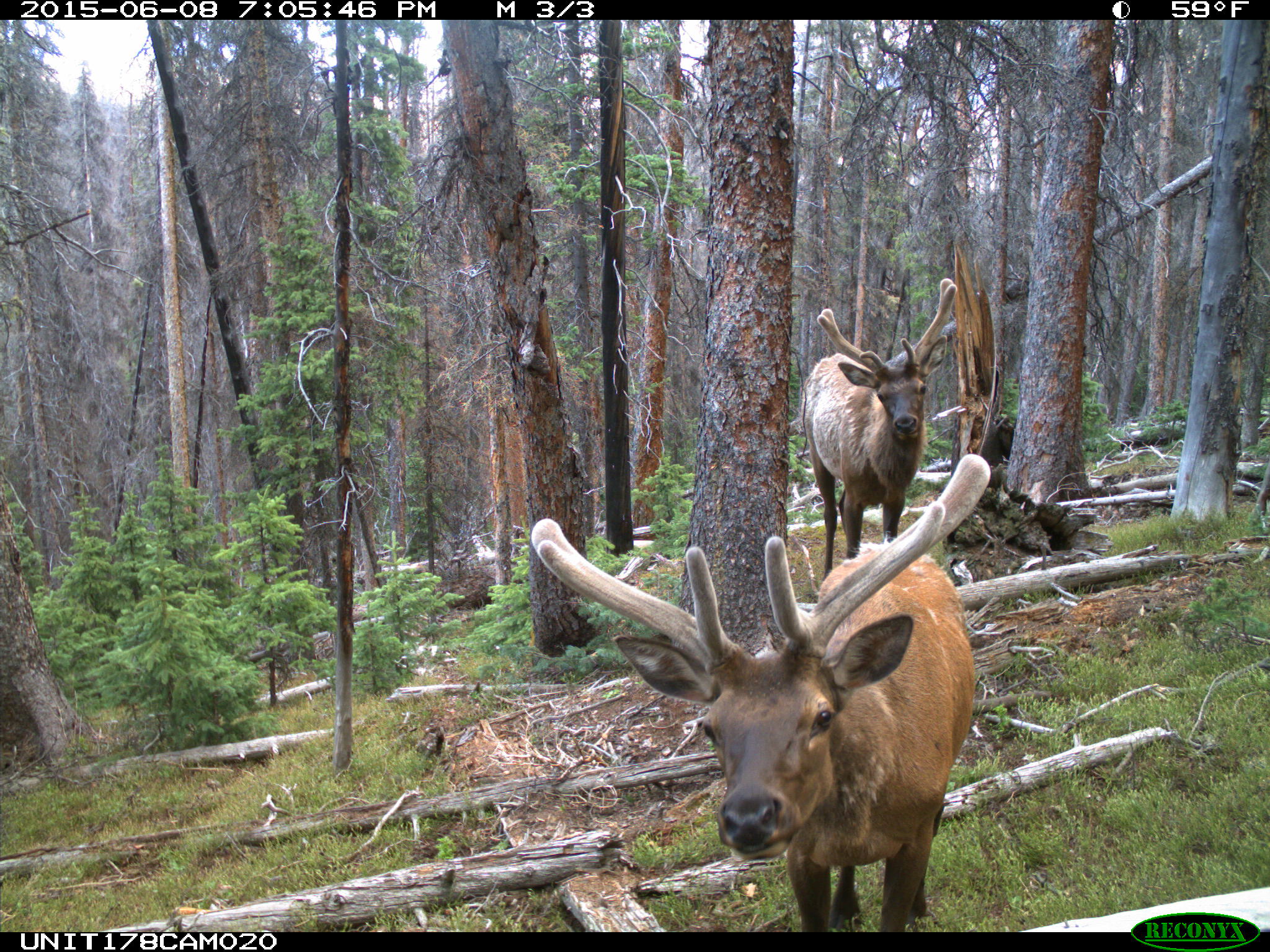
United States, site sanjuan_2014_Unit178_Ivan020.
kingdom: Animalia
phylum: Chordata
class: Mammalia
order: Artiodactyla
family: Cervidae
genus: Cervus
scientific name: Cervus elaphus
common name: red deer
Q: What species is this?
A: Cervus elaphus (red deer).